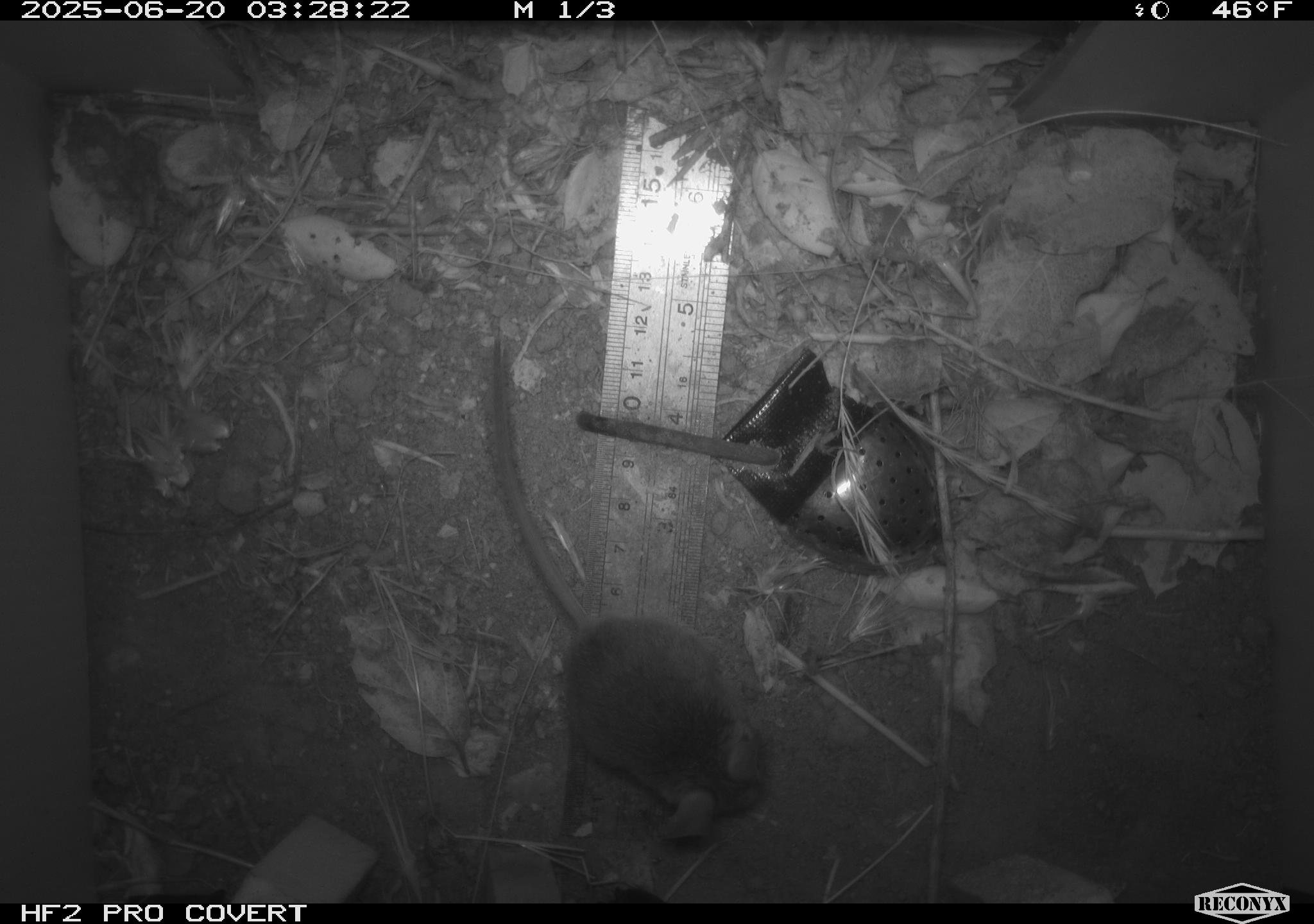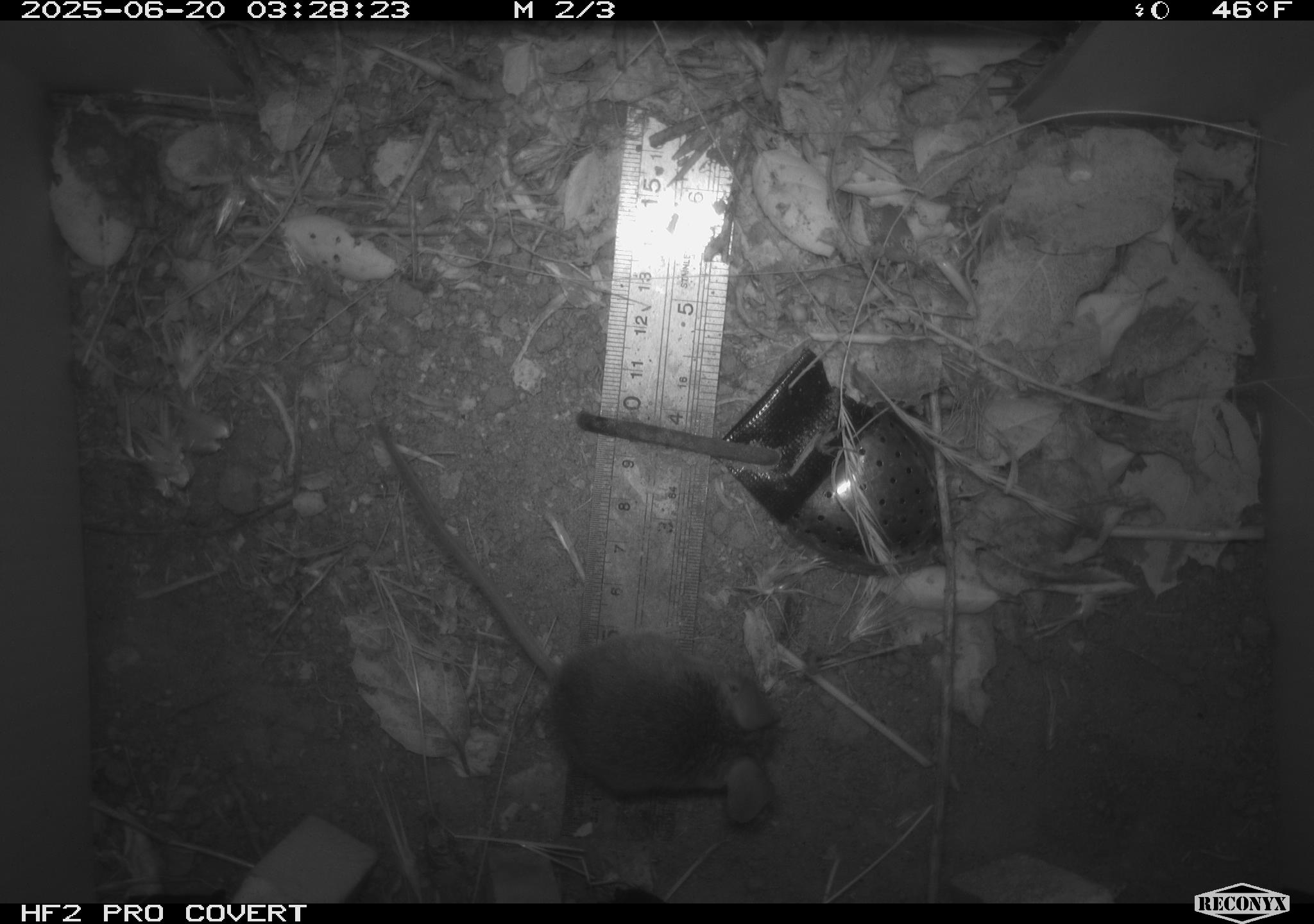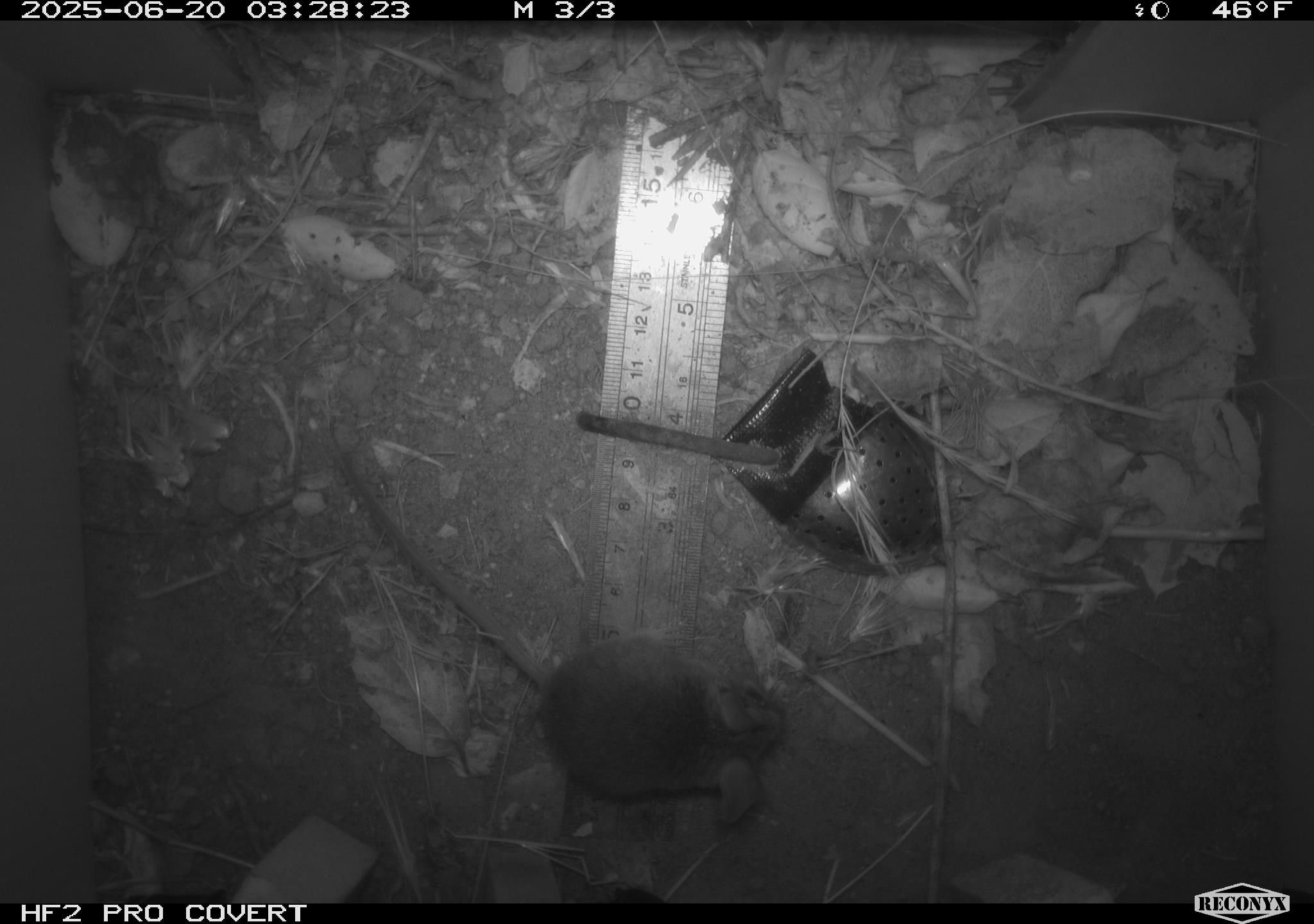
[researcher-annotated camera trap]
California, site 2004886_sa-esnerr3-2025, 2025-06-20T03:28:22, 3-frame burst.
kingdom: Animalia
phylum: Chordata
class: Mammalia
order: Rodentia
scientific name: Rodentia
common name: rodent